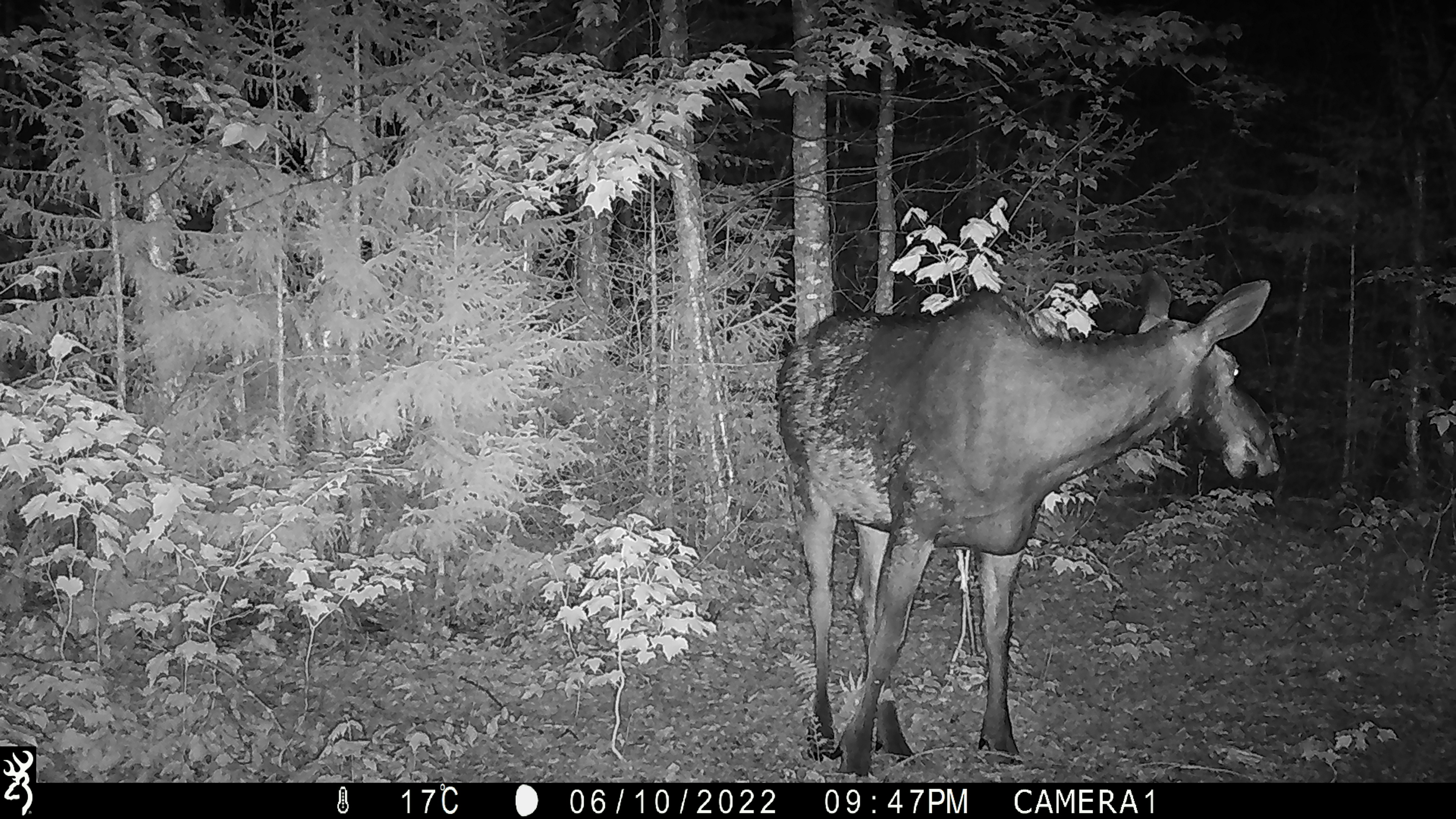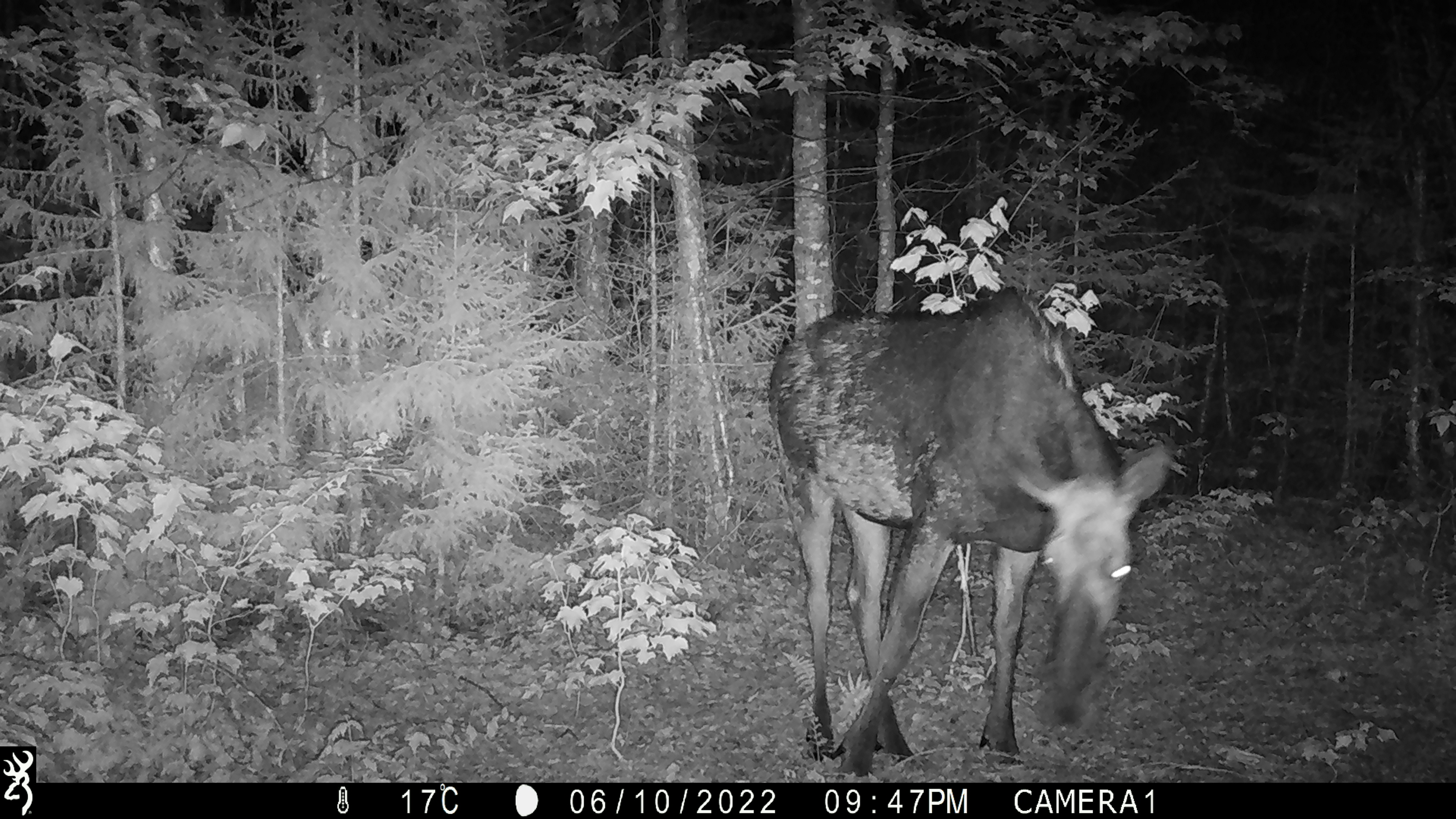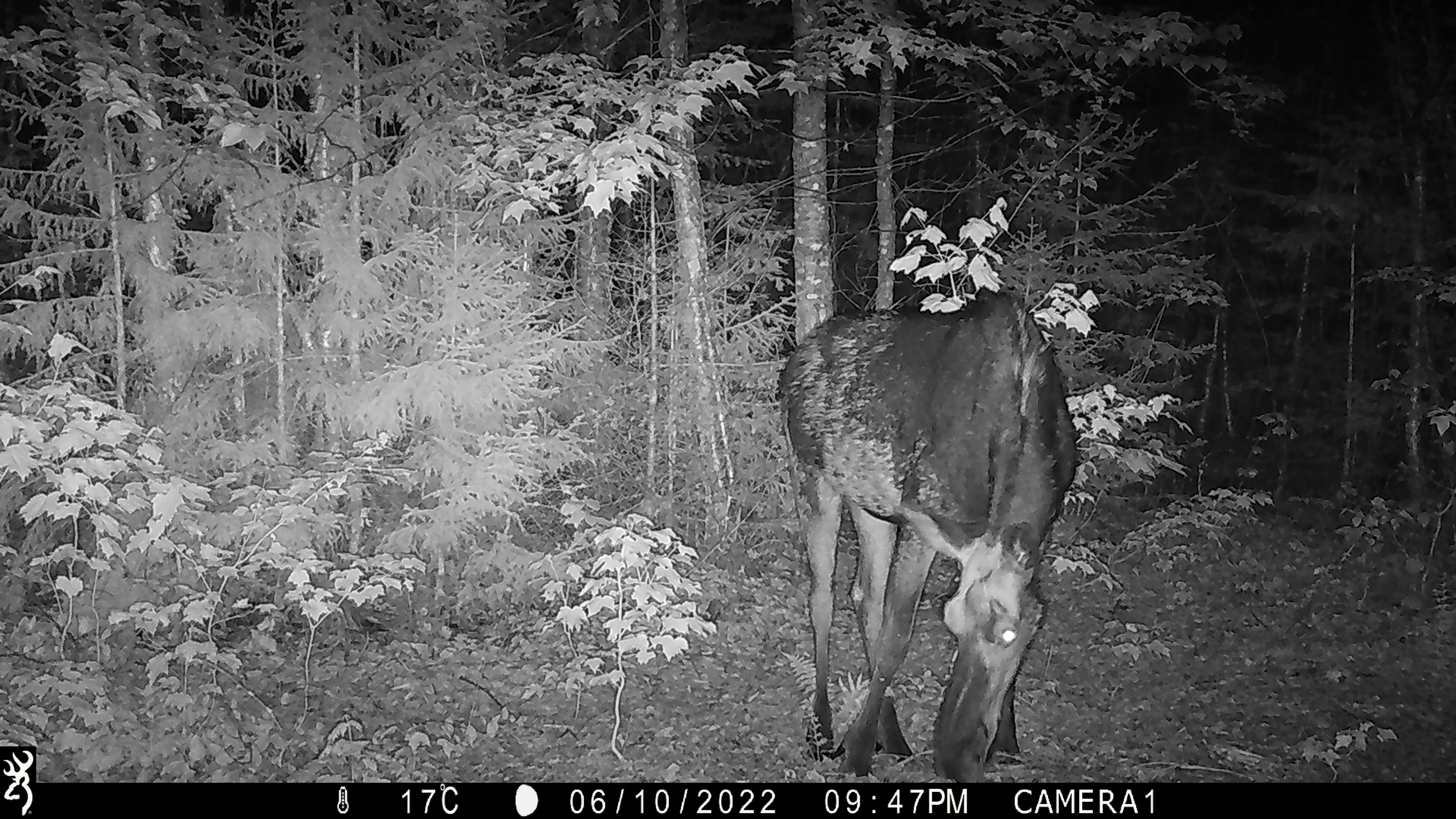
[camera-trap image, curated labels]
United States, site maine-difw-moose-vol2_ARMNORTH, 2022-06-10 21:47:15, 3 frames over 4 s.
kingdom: Animalia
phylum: Chordata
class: Mammalia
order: Artiodactyla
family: Cervidae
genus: Alces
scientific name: Alces alces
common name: moose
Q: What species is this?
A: Moose (Alces alces).